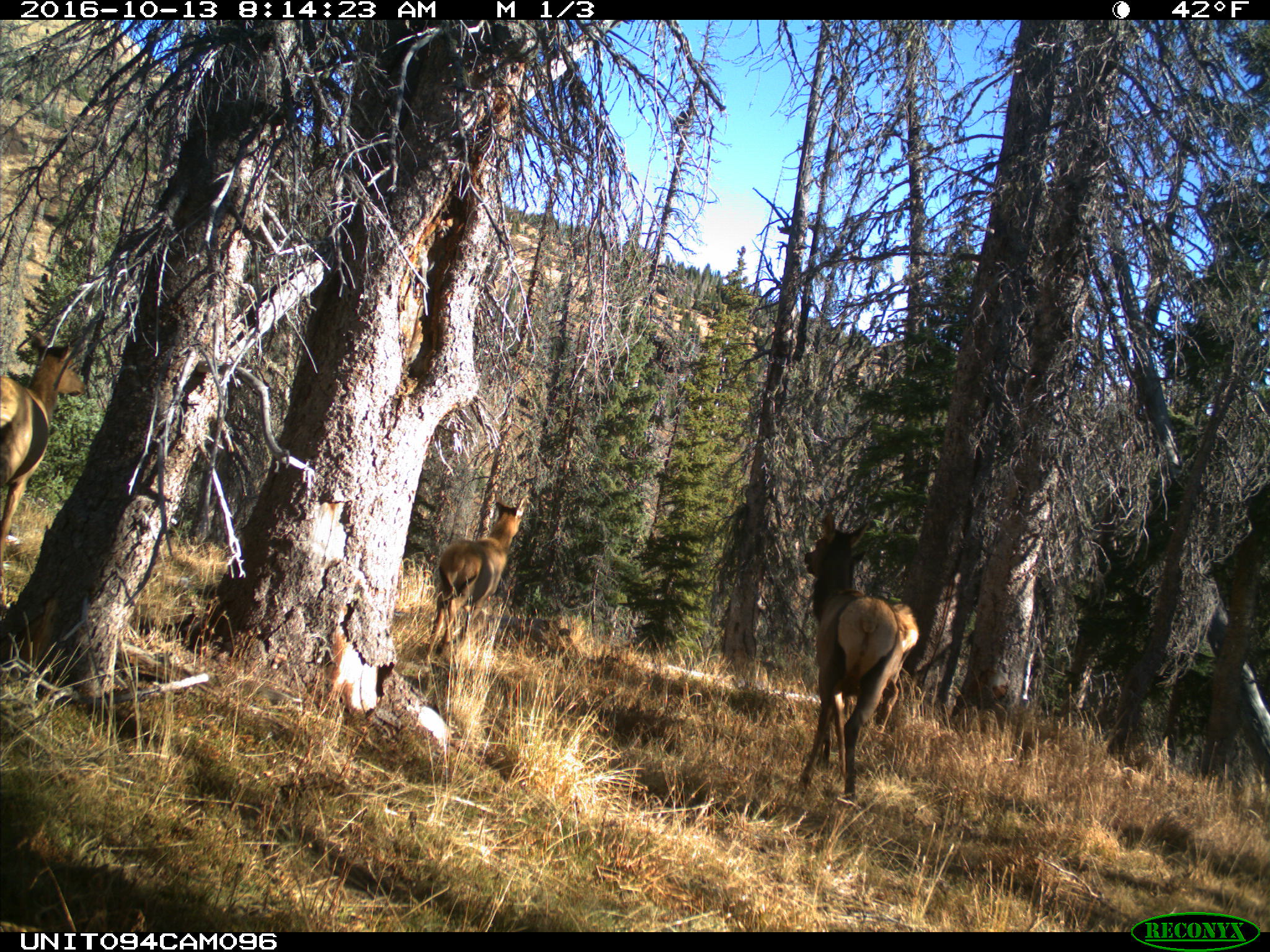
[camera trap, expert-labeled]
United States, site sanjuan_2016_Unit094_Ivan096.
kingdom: Animalia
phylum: Chordata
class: Mammalia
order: Artiodactyla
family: Cervidae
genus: Cervus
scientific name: Cervus elaphus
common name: red deer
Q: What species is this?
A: Cervus elaphus (red deer).